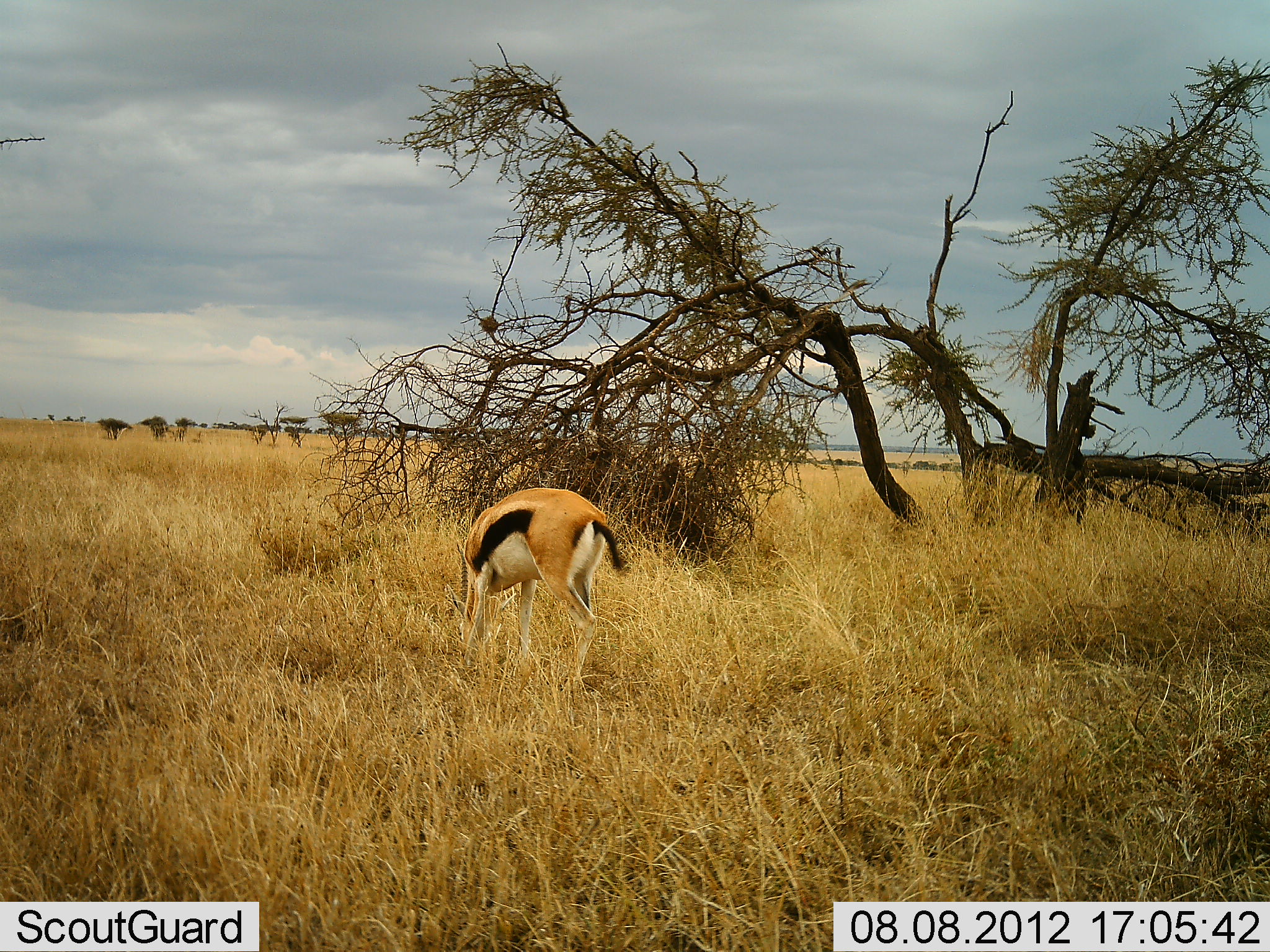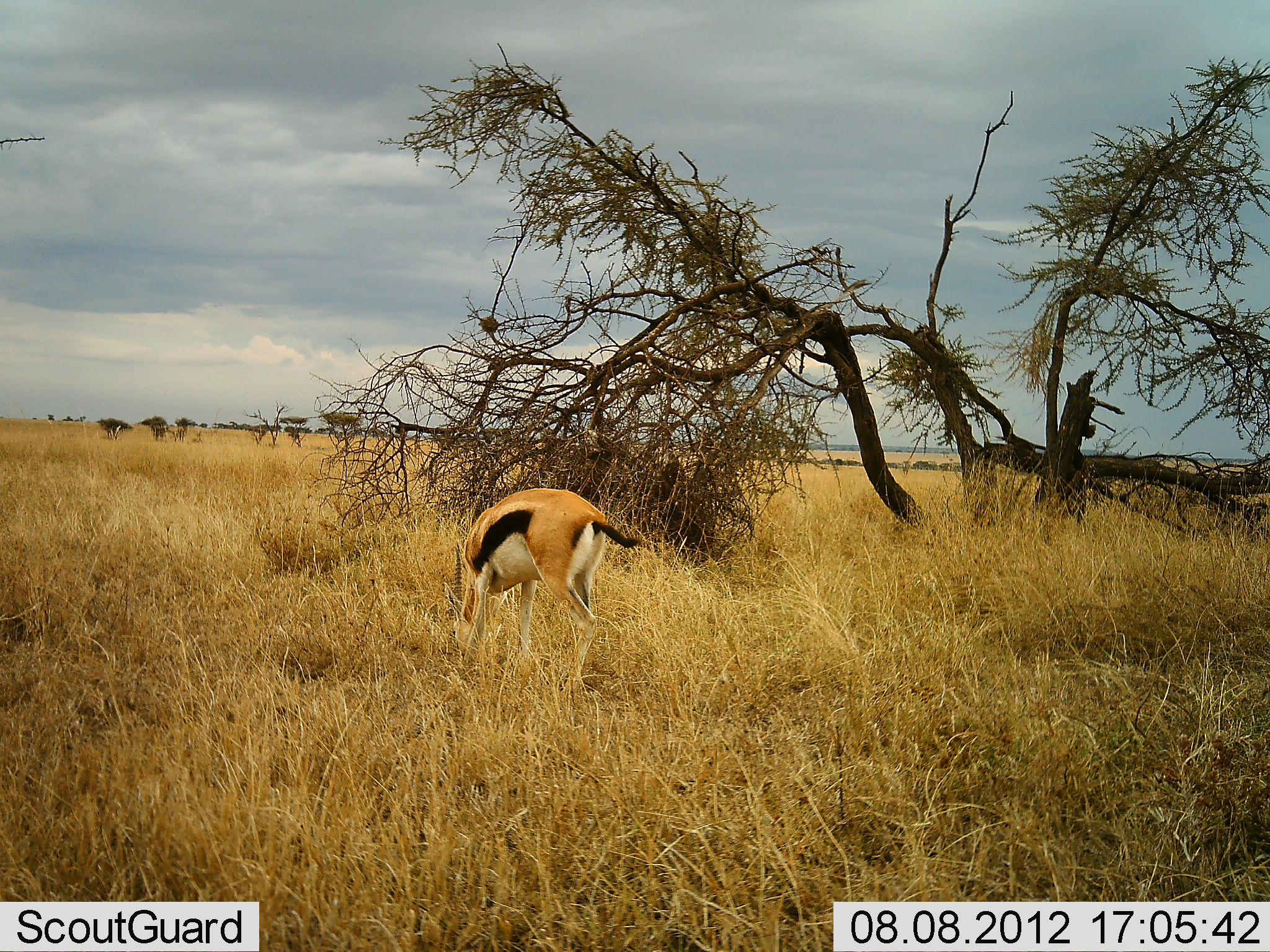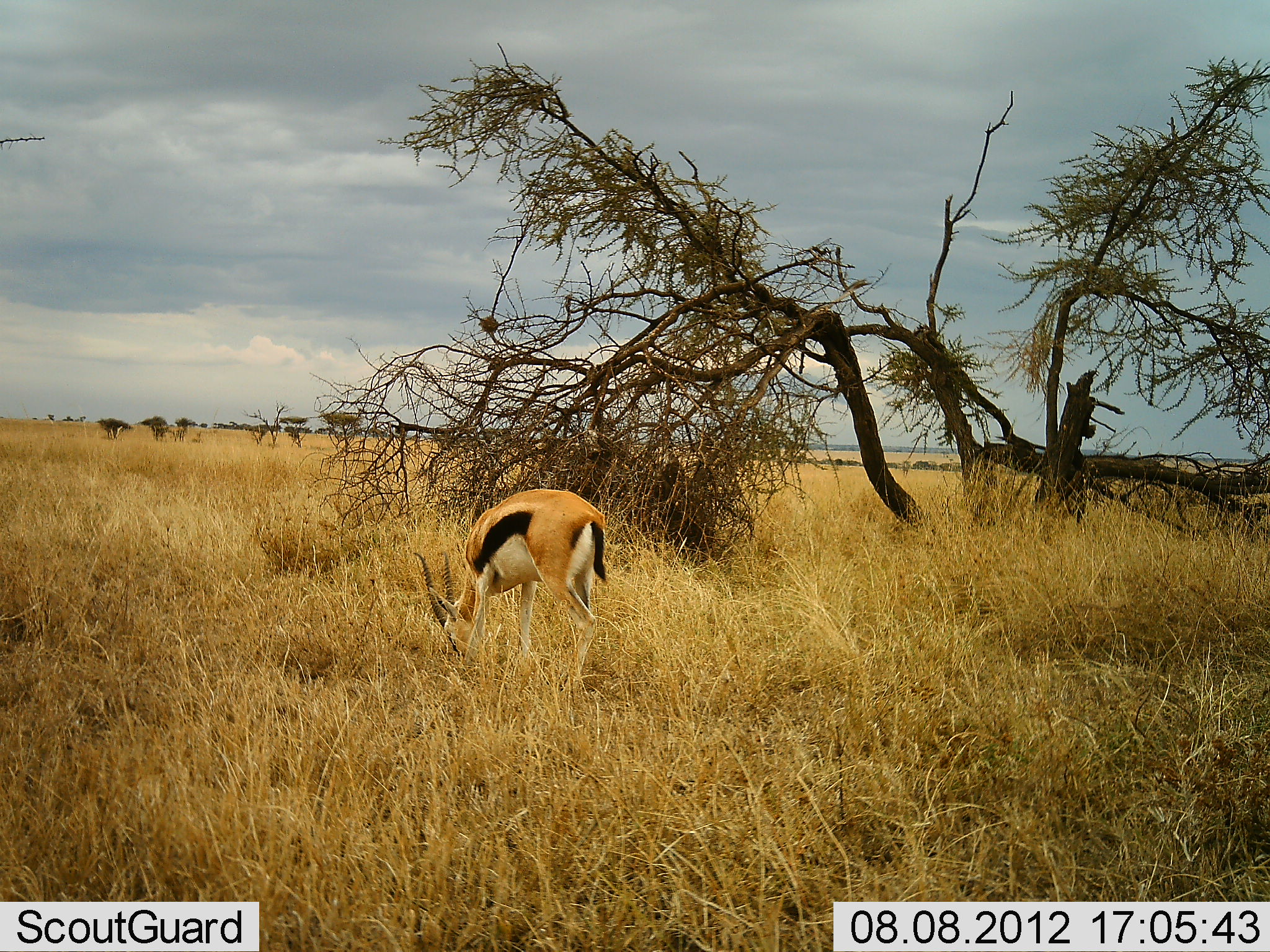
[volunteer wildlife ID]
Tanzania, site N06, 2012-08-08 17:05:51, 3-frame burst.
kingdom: Animalia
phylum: Chordata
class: Mammalia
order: Artiodactyla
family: Bovidae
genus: Eudorcas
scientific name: Eudorcas thomsonii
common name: thomson's gazelle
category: gazellethomsons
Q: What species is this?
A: Gazellethomsons (thomson's gazelle) (Eudorcas thomsonii).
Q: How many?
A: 1.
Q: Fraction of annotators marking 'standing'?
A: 20%.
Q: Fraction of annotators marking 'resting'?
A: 0%.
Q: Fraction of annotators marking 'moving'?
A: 0%.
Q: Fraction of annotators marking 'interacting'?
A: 0%.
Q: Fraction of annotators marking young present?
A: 0%.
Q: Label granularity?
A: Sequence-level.